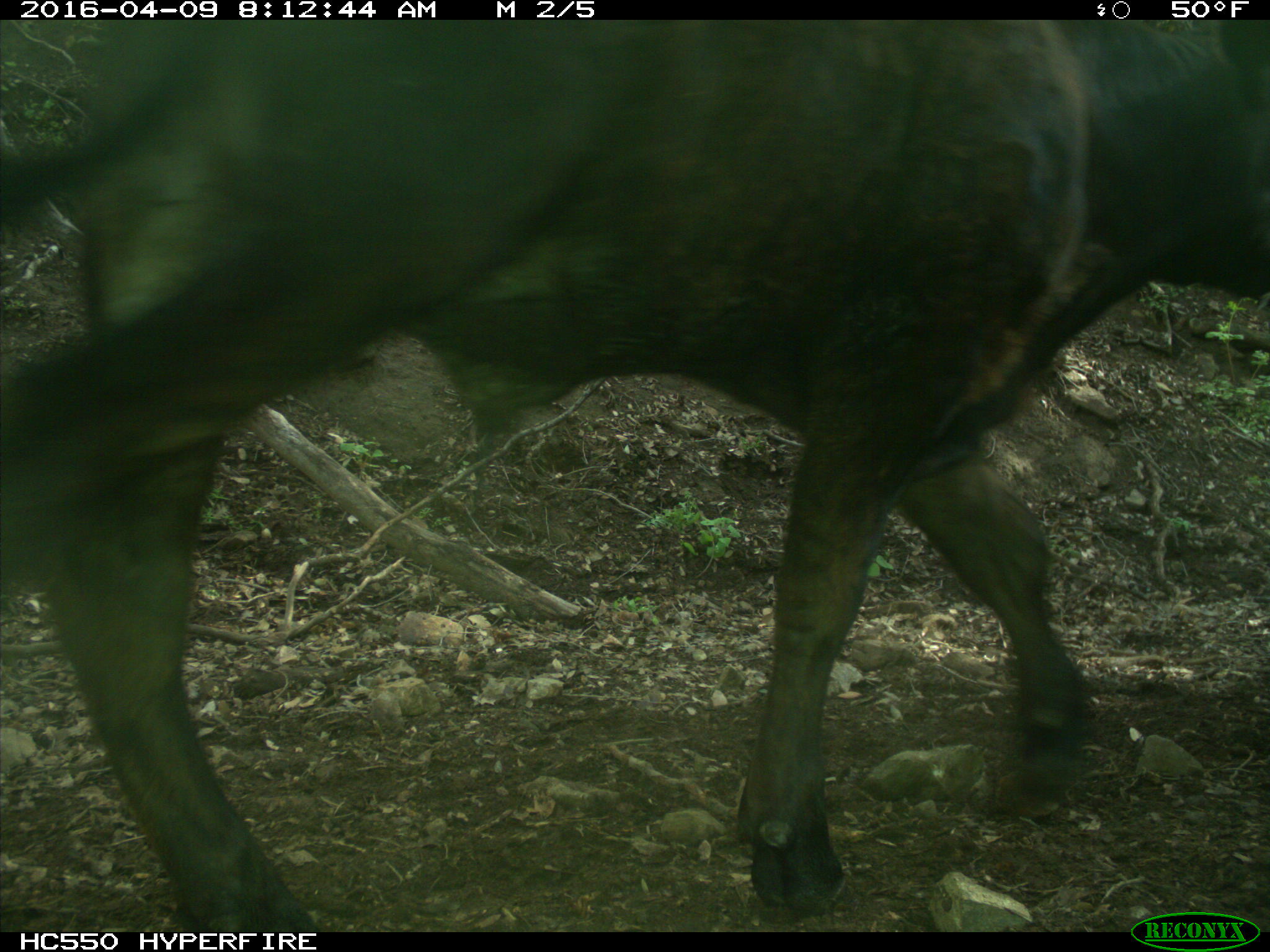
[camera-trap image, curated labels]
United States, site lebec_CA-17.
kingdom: Animalia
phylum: Chordata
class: Mammalia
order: Artiodactyla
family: Bovidae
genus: Bos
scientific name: Bos taurus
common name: domestic cow